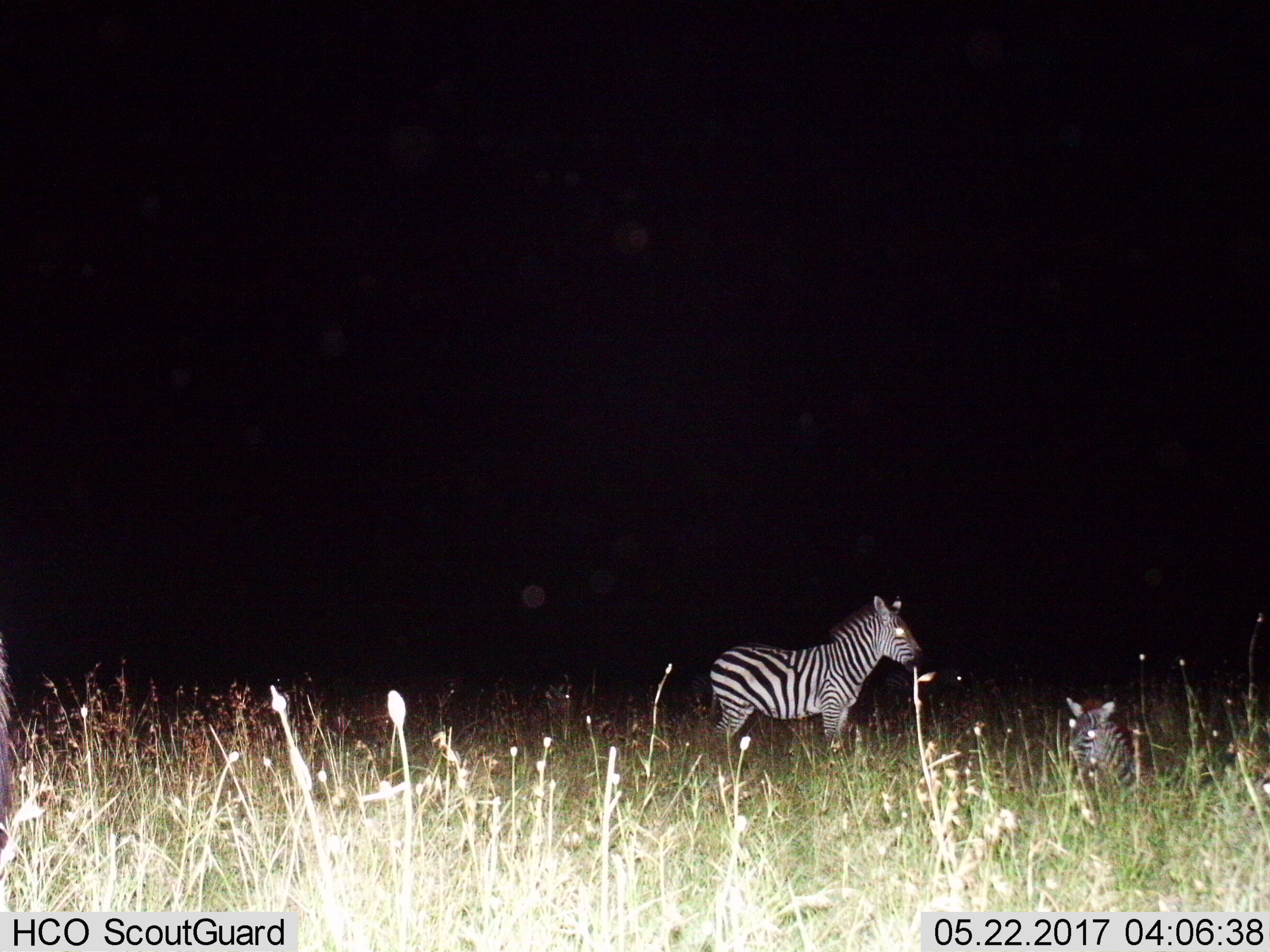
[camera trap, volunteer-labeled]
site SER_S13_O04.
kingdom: Animalia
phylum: Chordata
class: Mammalia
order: Perissodactyla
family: Equidae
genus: Equus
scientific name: Equus quagga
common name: plains zebra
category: zebraplains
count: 2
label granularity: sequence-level